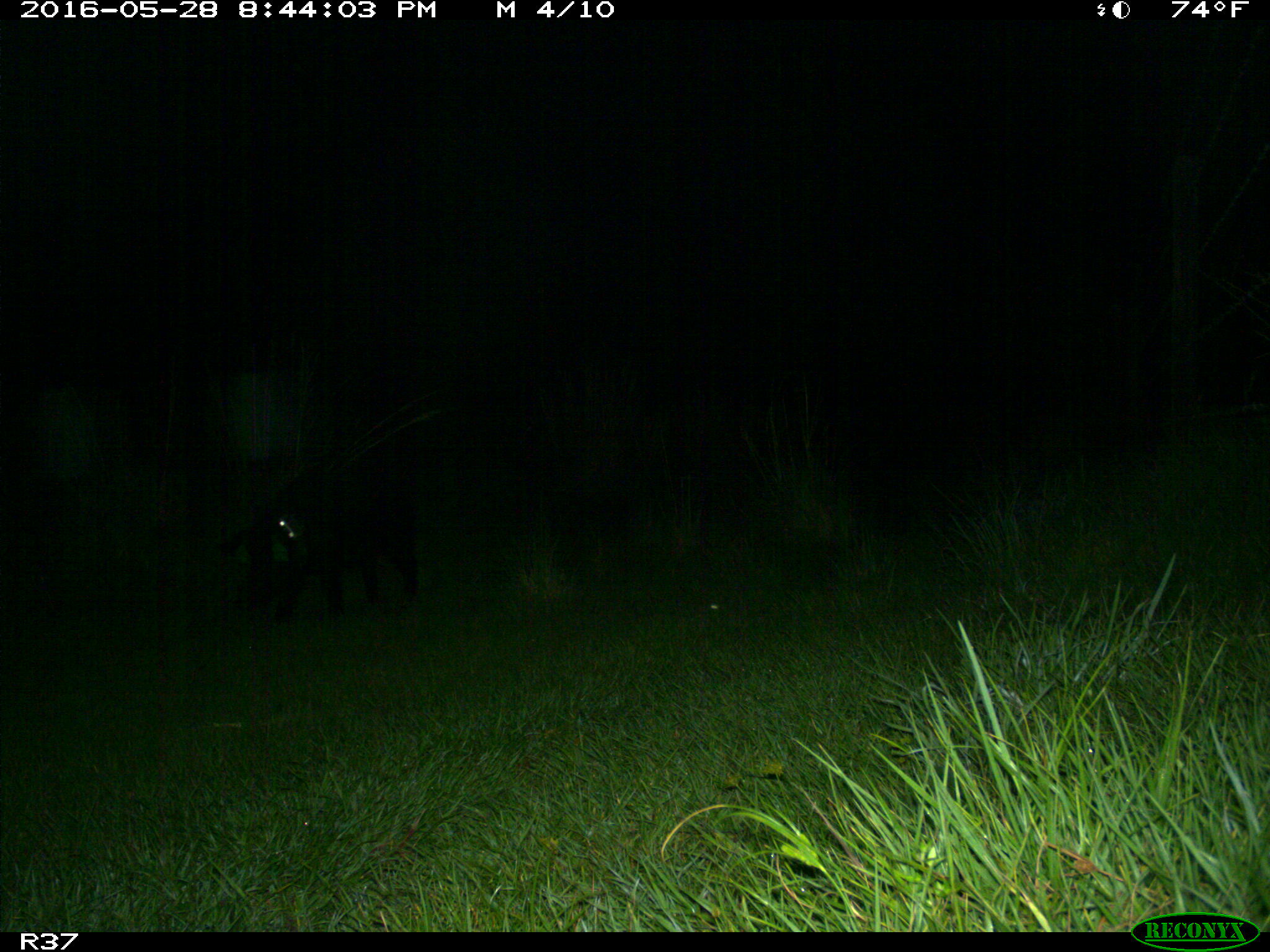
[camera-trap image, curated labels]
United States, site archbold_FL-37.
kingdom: Animalia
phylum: Chordata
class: Mammalia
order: Artiodactyla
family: Suidae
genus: Sus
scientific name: Sus scrofa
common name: wild boar